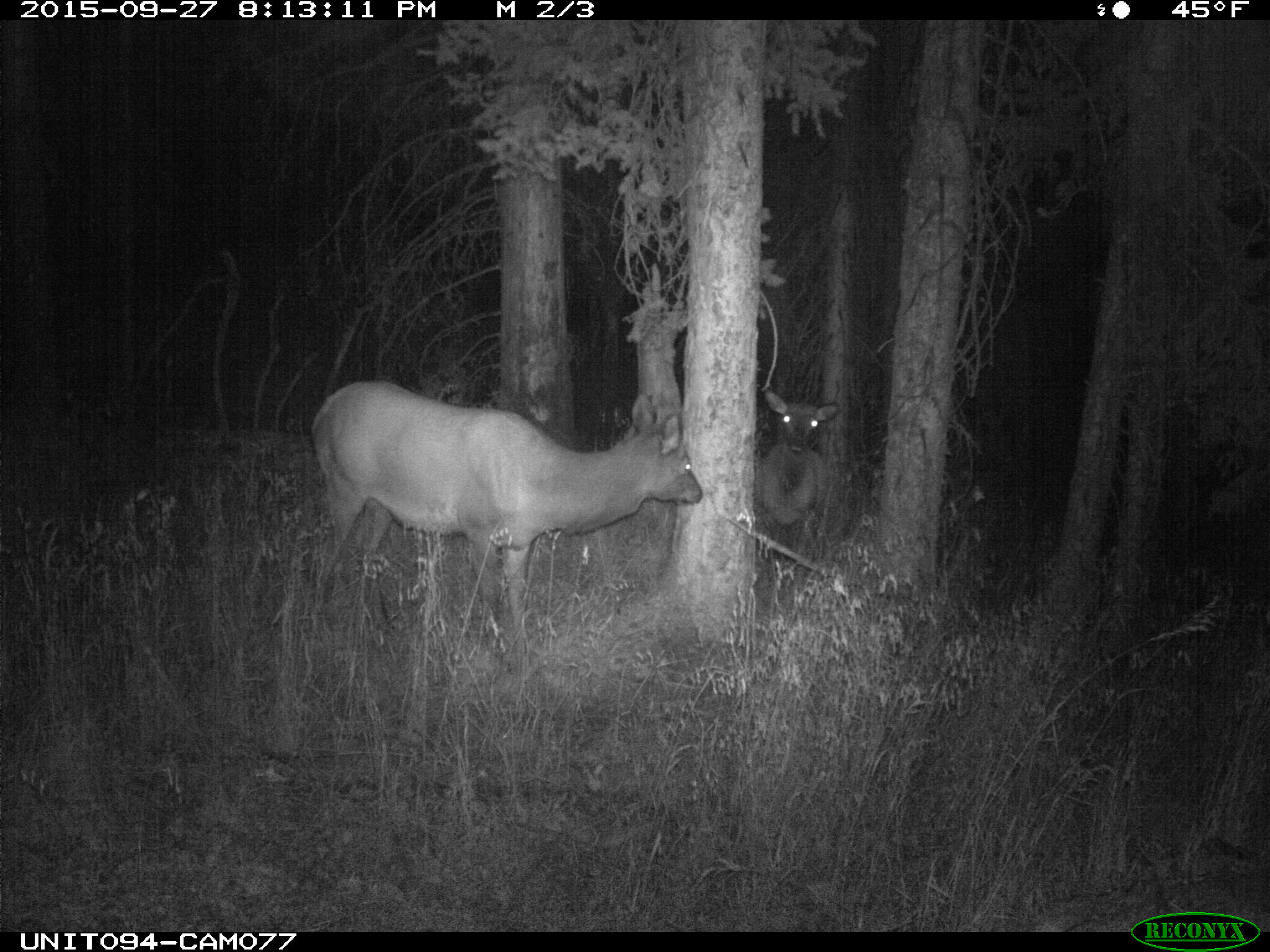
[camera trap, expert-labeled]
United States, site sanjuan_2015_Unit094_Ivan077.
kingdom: Animalia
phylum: Chordata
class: Mammalia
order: Artiodactyla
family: Cervidae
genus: Cervus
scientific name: Cervus elaphus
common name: red deer